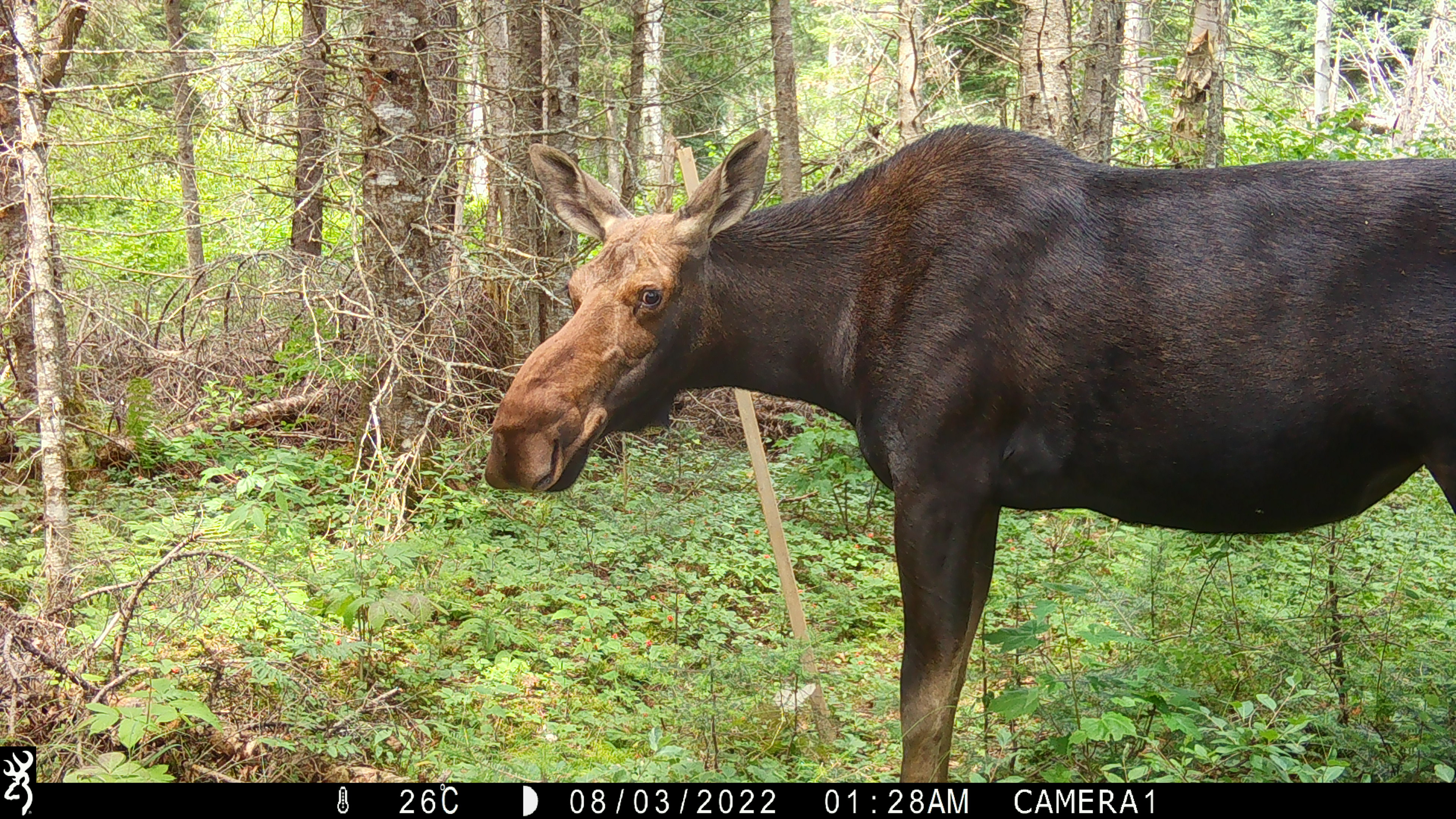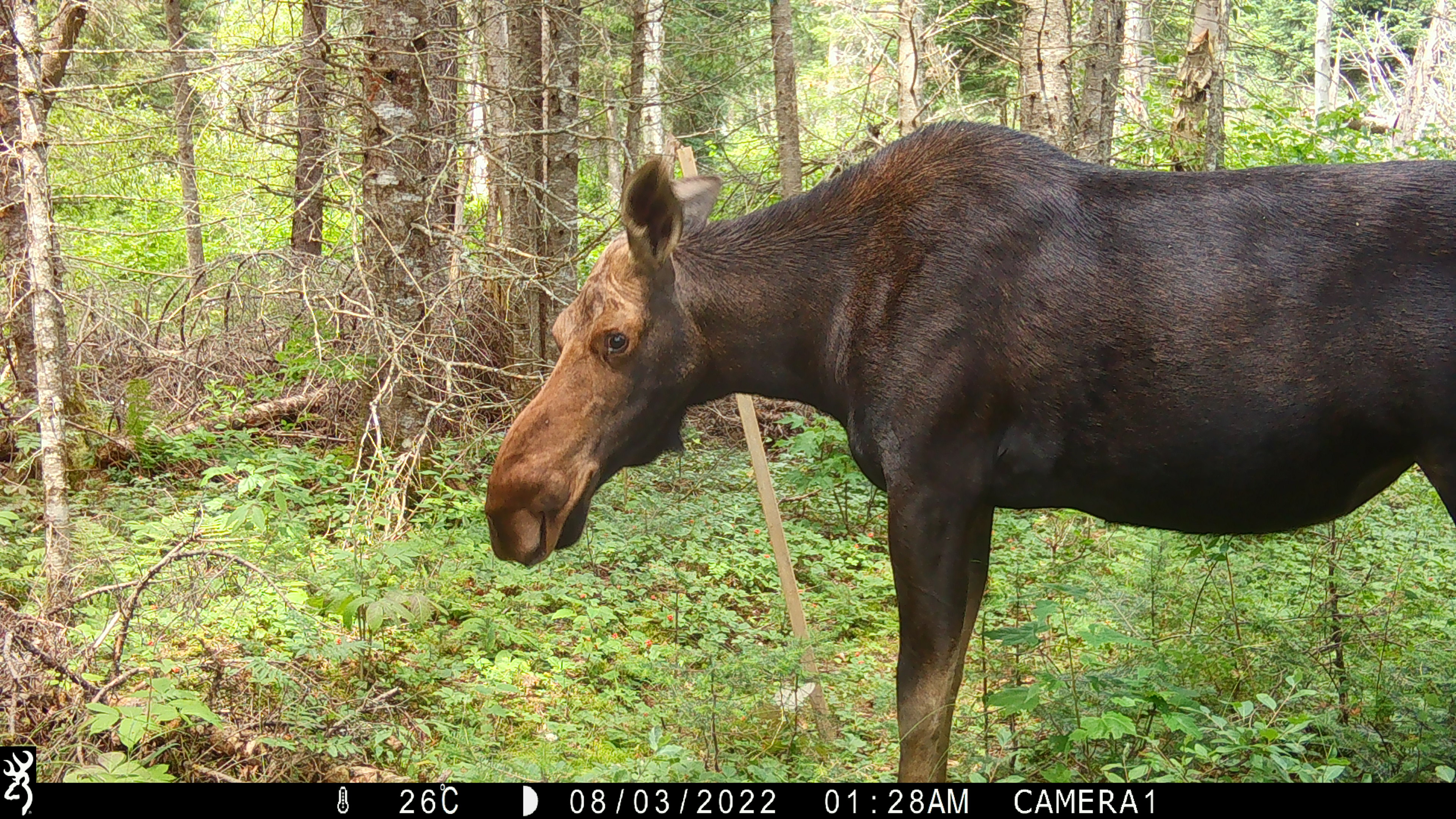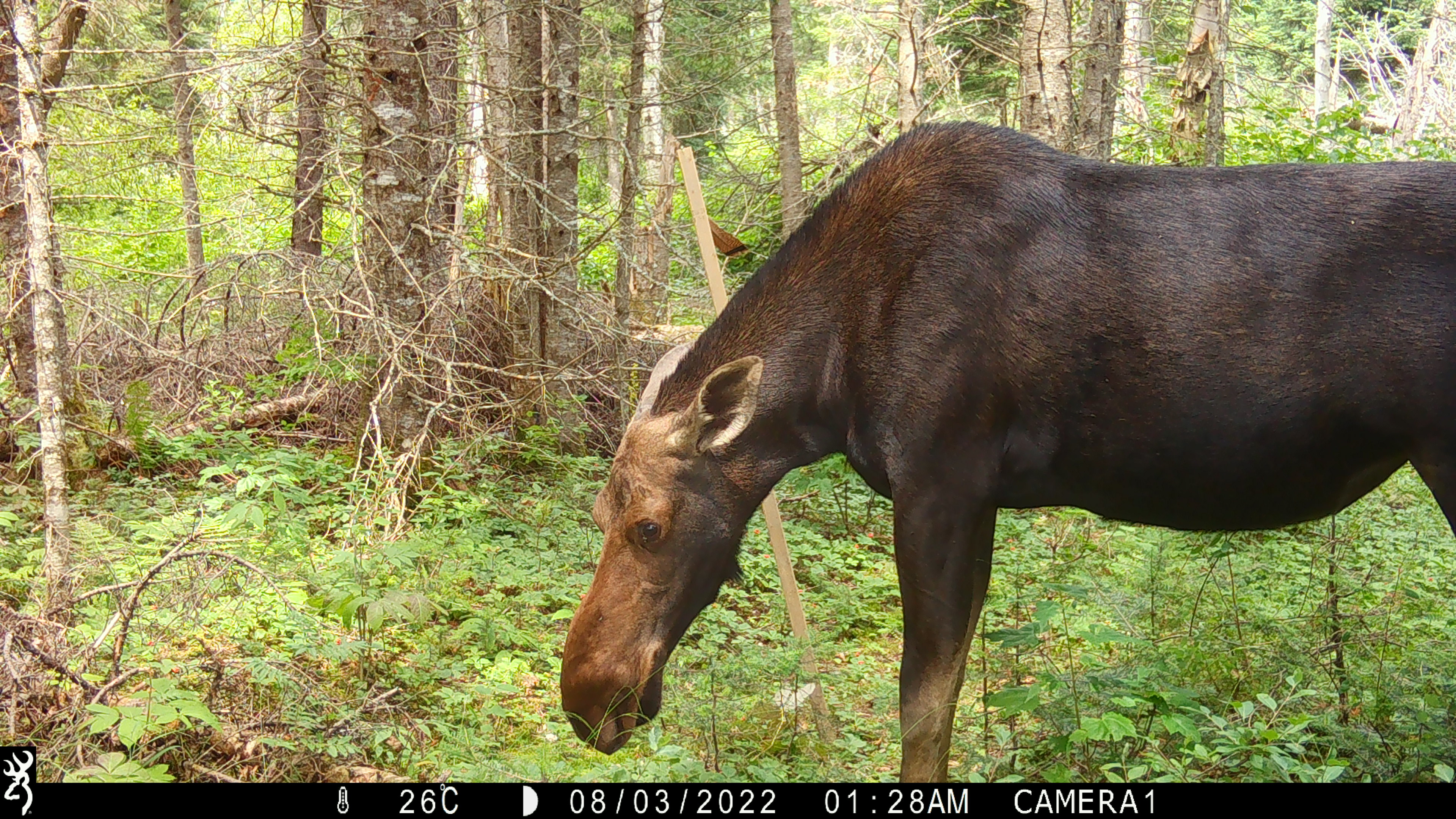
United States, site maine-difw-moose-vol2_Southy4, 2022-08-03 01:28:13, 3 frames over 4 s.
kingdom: Animalia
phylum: Chordata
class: Mammalia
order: Artiodactyla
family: Cervidae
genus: Alces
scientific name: Alces alces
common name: moose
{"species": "moose (Alces alces)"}